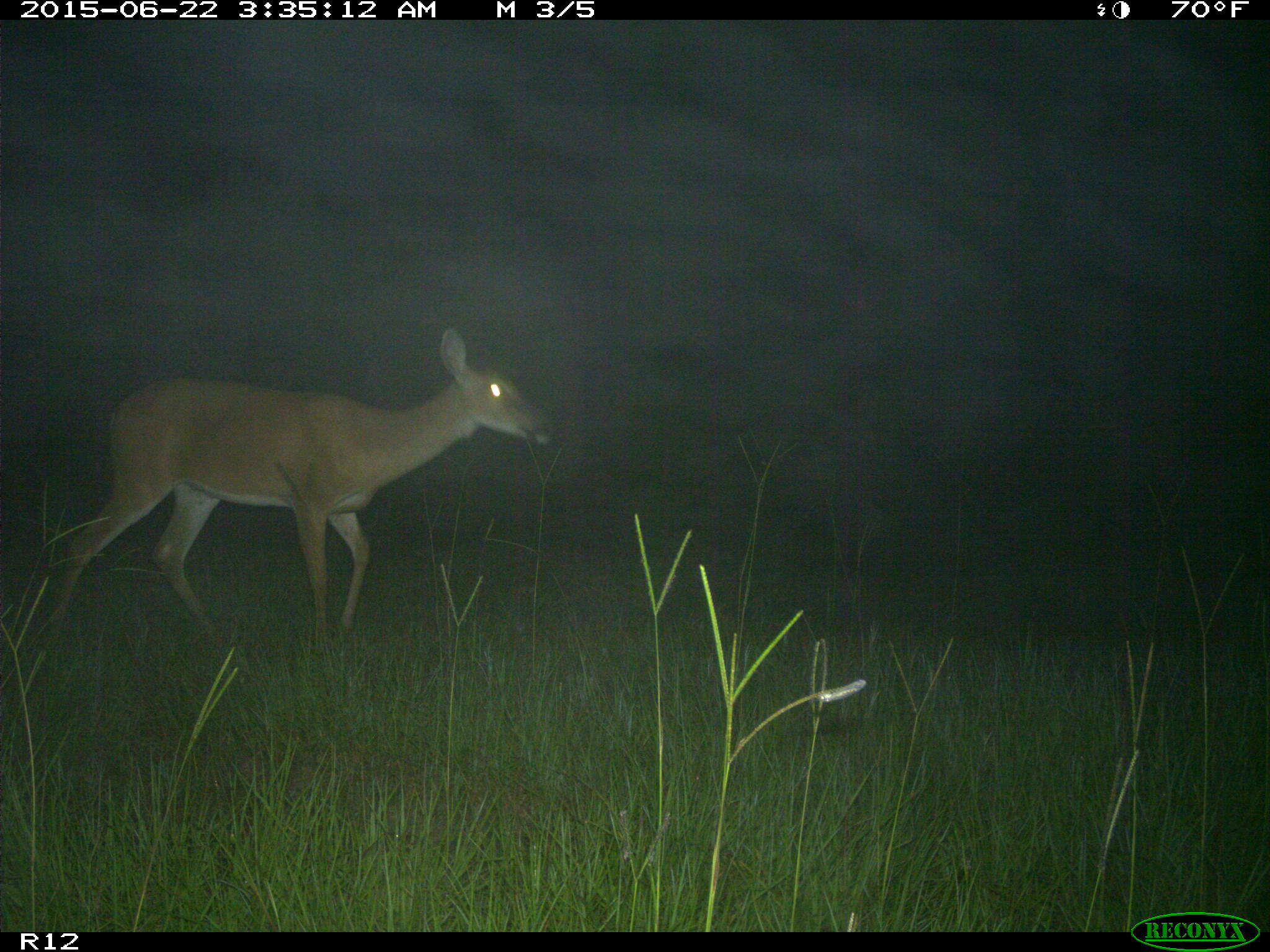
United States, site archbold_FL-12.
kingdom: Animalia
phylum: Chordata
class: Mammalia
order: Artiodactyla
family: Cervidae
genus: Odocoileus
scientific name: Odocoileus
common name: deer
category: unidentified deer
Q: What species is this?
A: Unidentified deer (deer) (Odocoileus).